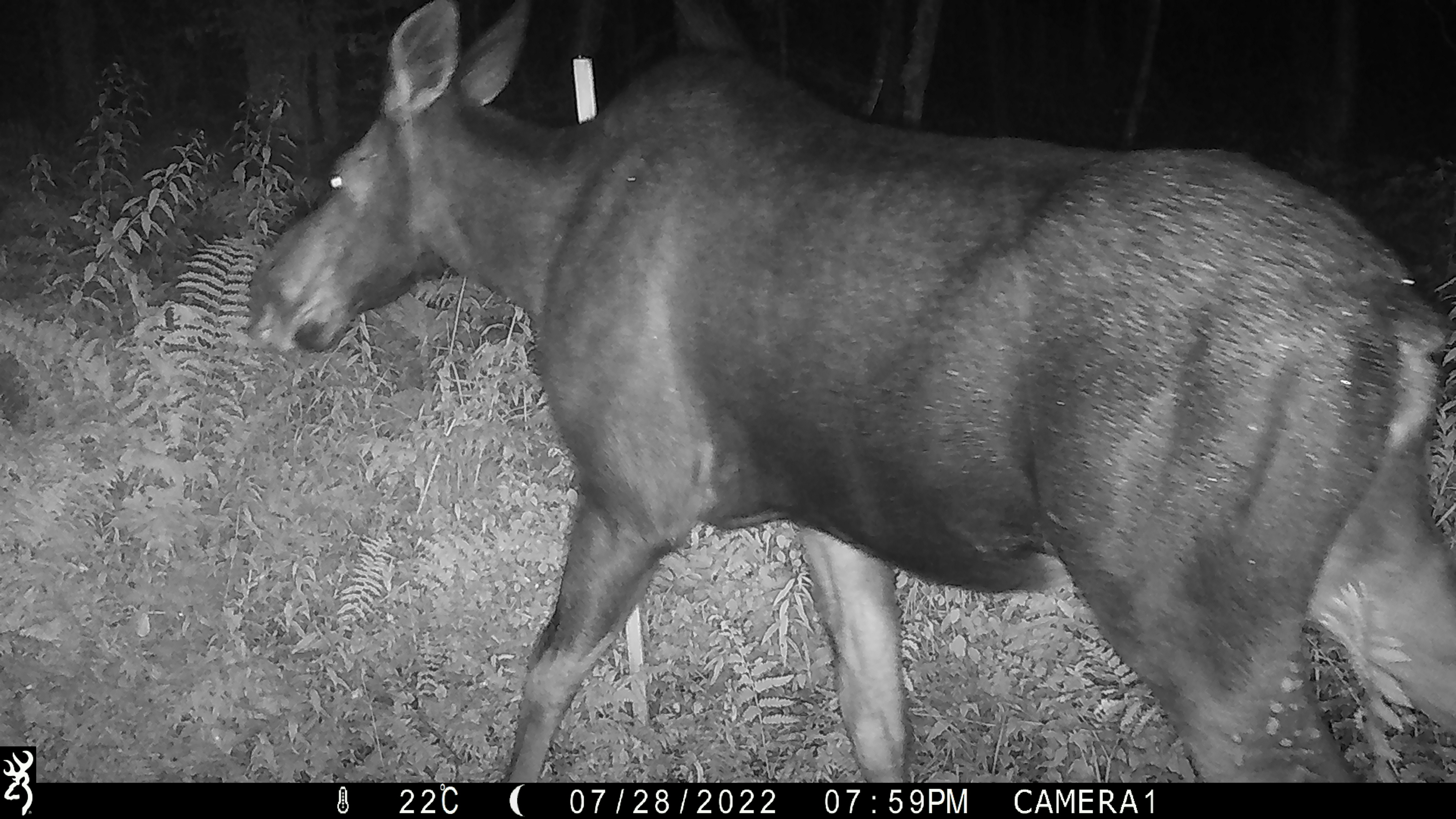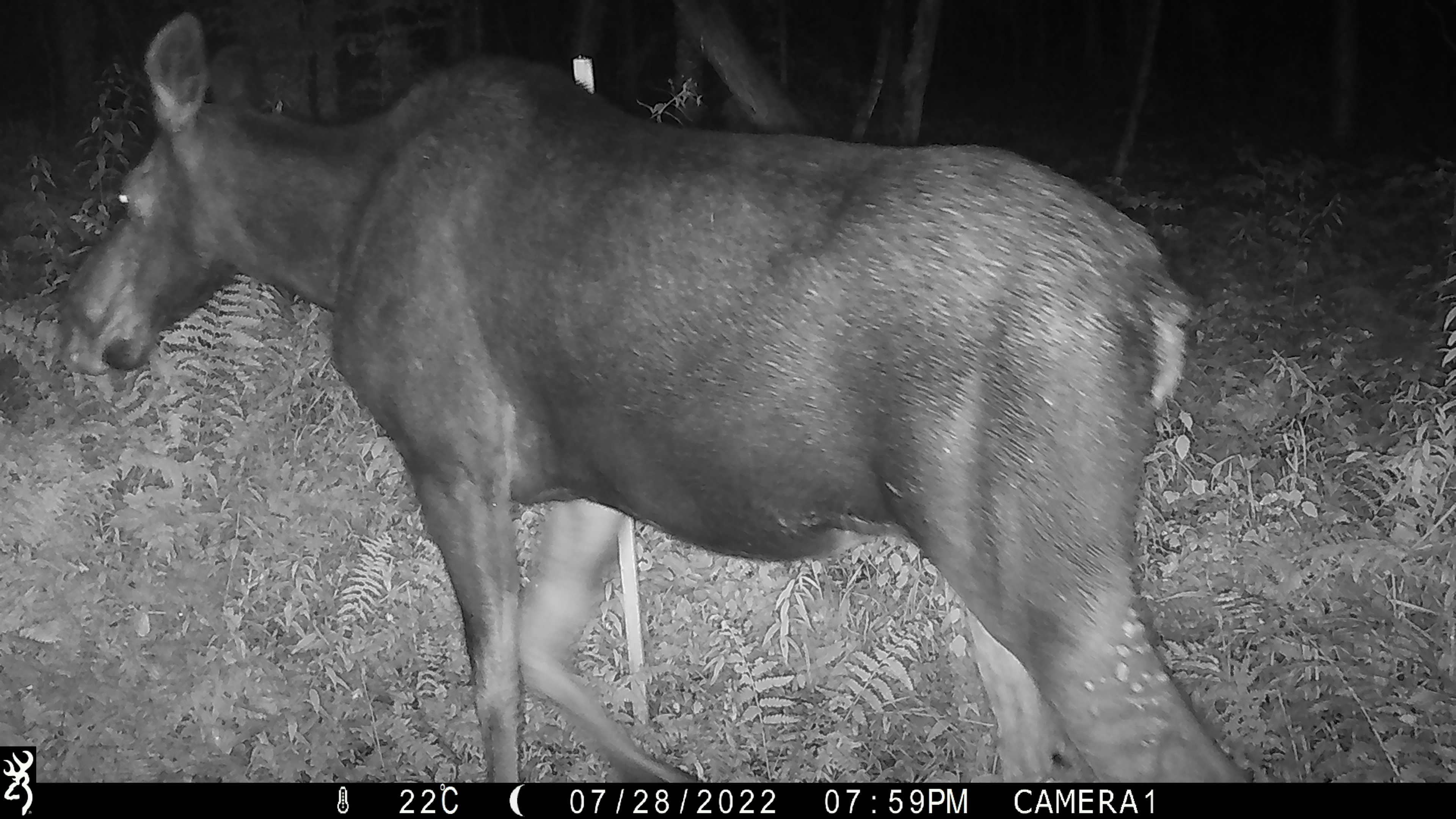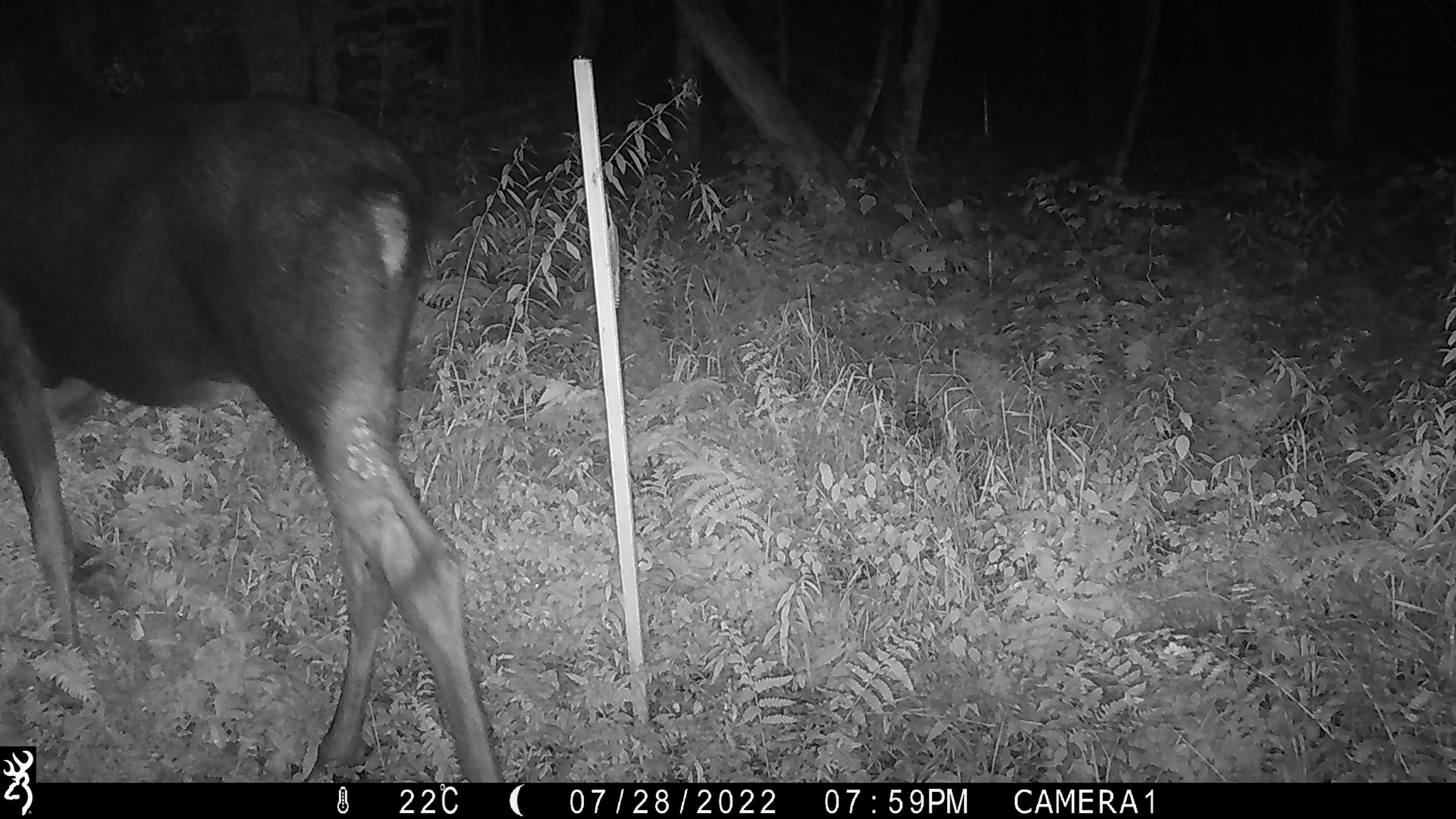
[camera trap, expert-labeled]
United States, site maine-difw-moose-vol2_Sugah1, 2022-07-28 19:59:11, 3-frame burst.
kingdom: Animalia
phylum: Chordata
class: Mammalia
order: Artiodactyla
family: Cervidae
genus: Alces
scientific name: Alces alces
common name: moose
Moose (Alces alces).